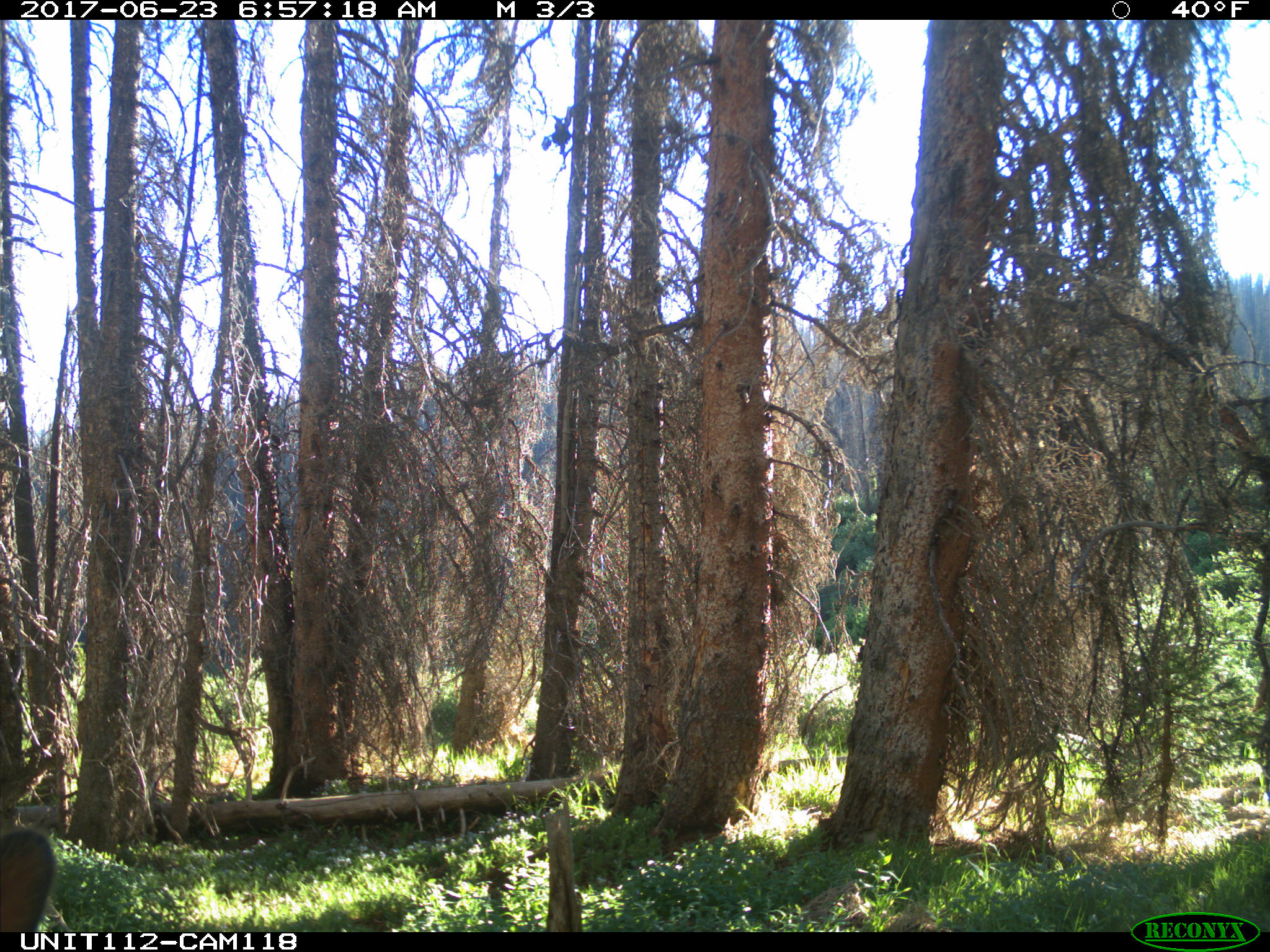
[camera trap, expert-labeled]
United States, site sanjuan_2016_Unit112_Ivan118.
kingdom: Animalia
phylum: Chordata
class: Mammalia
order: Artiodactyla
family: Cervidae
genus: Cervus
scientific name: Cervus elaphus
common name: red deer